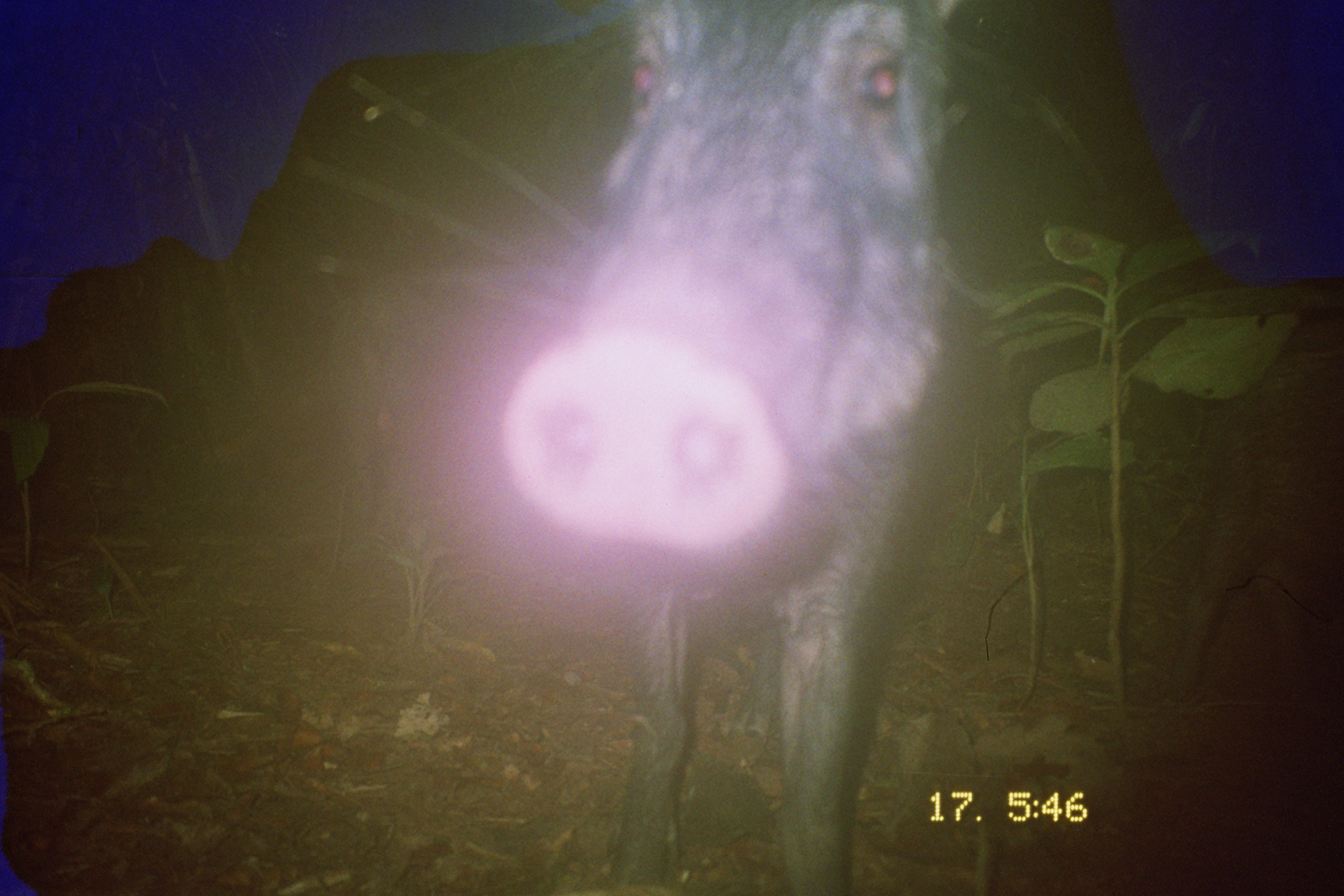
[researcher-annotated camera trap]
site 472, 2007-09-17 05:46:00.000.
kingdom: Animalia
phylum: Chordata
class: Mammalia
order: Artiodactyla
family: Tayassuidae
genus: Tayassu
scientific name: Tayassu pecari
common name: white-lipped peccary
Tayassu pecari (white-lipped peccary).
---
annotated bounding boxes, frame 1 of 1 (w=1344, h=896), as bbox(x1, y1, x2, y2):
tayassu pecari: bbox(503, 3, 960, 894)